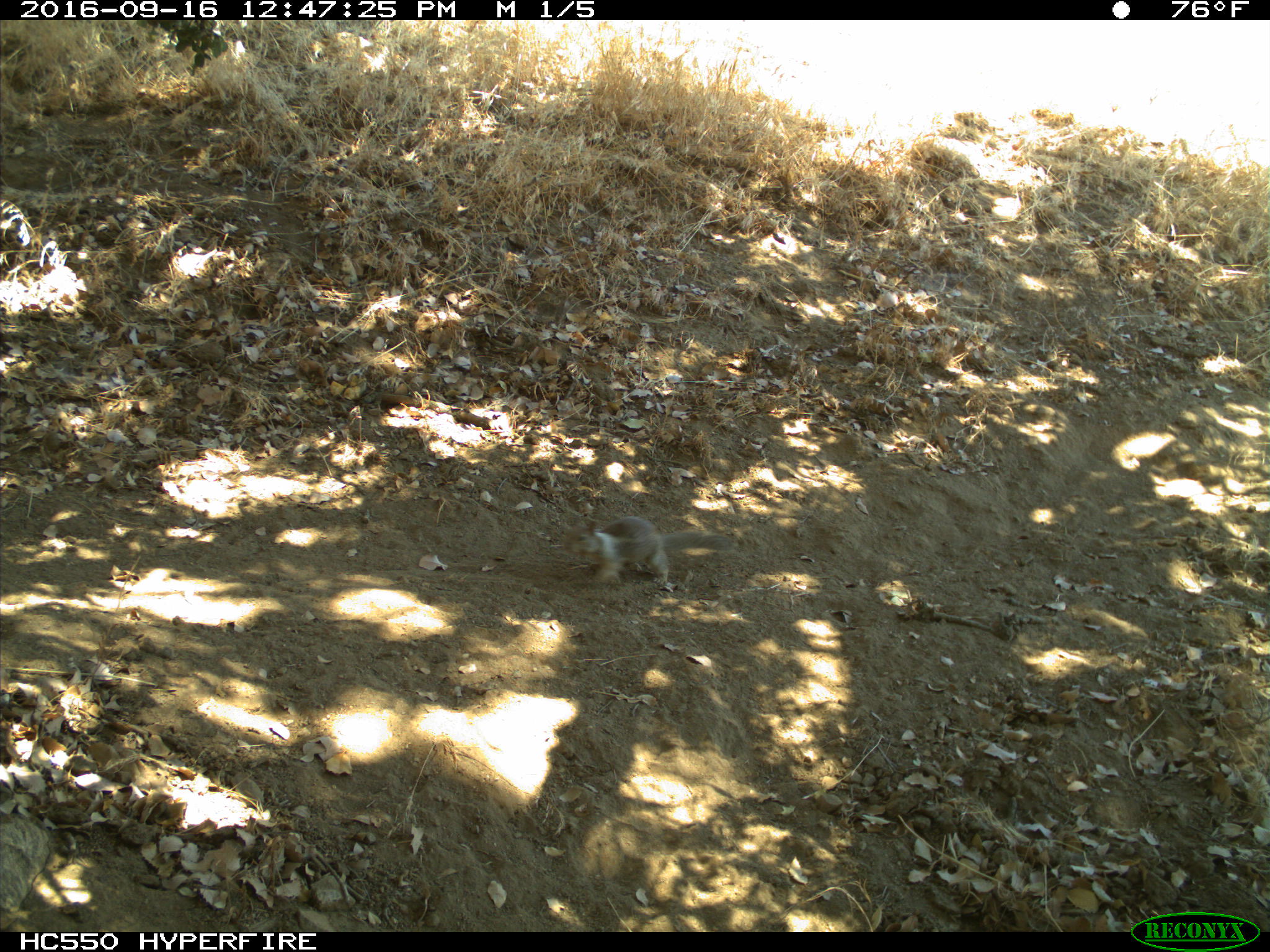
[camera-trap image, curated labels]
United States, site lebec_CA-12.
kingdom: Animalia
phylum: Chordata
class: Mammalia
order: Rodentia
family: Sciuridae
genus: Otospermophilus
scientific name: Otospermophilus beecheyi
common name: california ground squirrel